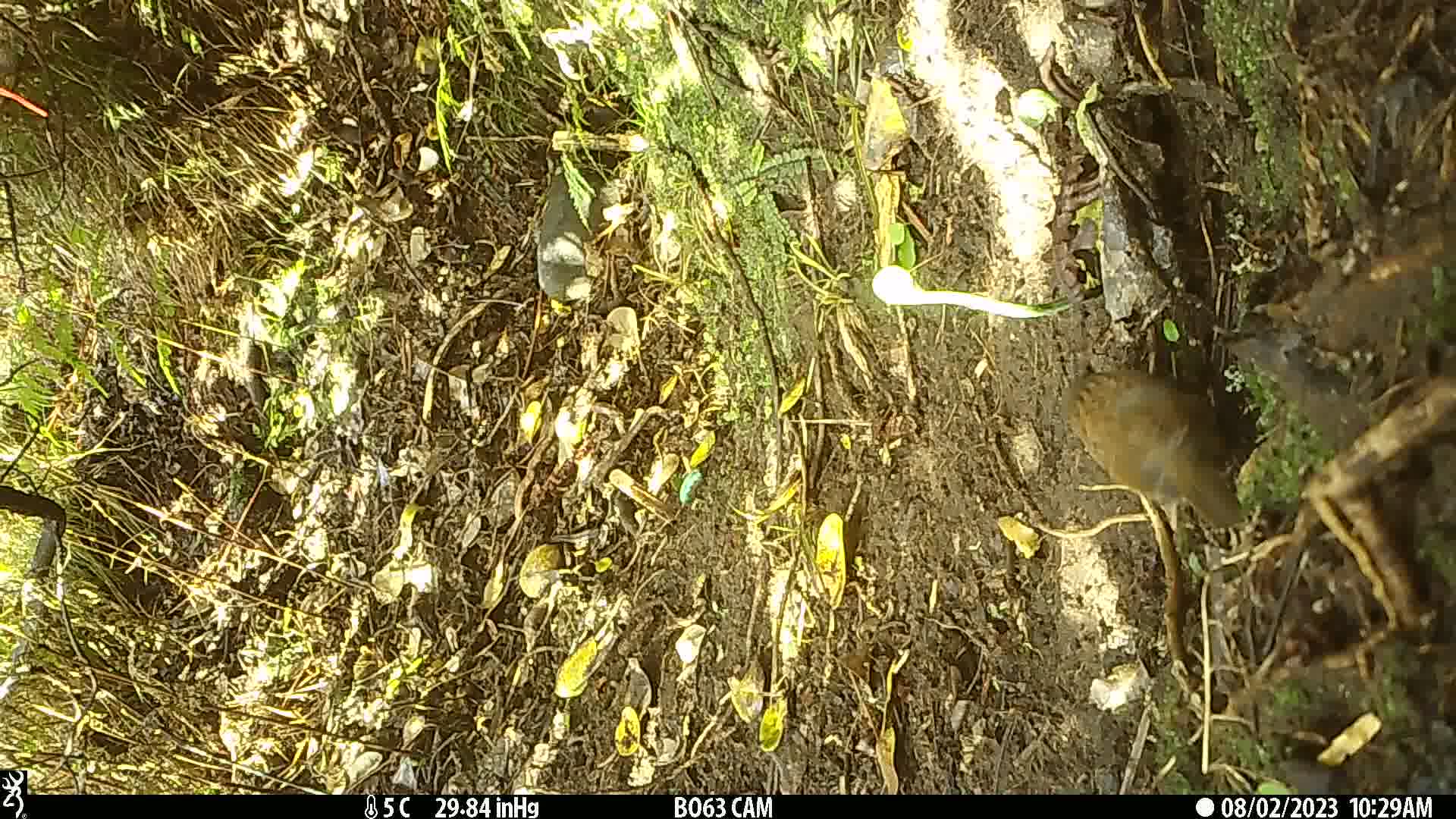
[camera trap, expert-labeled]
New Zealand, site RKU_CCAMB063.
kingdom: Animalia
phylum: Chordata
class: Aves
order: Passeriformes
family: Prunellidae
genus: Prunella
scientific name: Prunella modularis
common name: dunnock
Dunnock (Prunella modularis).